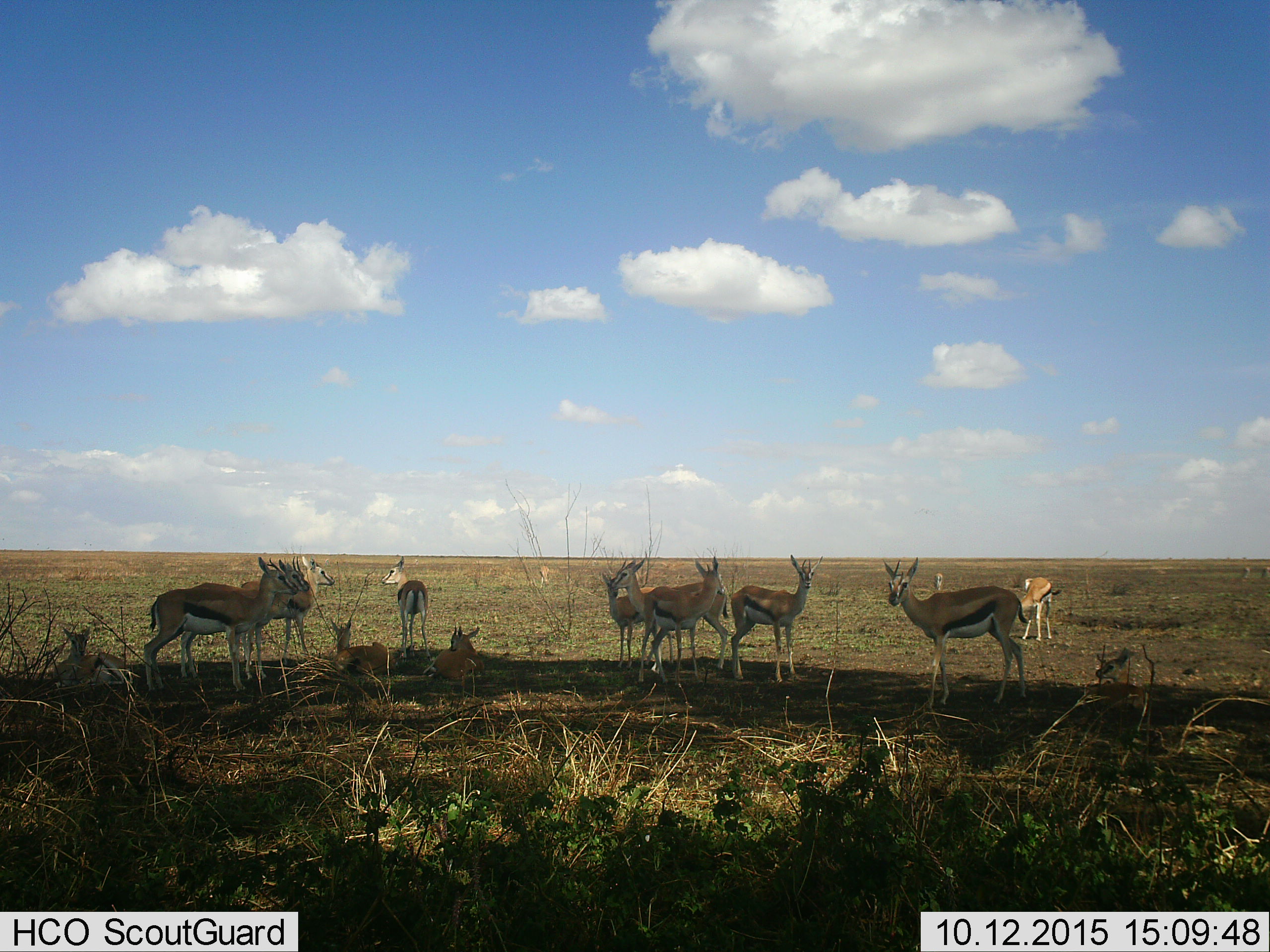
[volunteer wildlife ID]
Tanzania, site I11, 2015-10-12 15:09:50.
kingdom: Animalia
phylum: Chordata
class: Mammalia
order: Artiodactyla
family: Bovidae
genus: Eudorcas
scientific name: Eudorcas thomsonii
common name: thomson's gazelle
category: gazellethomsons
Gazellethomsons (thomson's gazelle) (Eudorcas thomsonii), count 11-50. Behavior (volunteer vote fractions): standing 100%, resting 100%, moving 20%, interacting 10%. Young present (vote fraction): 40%. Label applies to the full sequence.